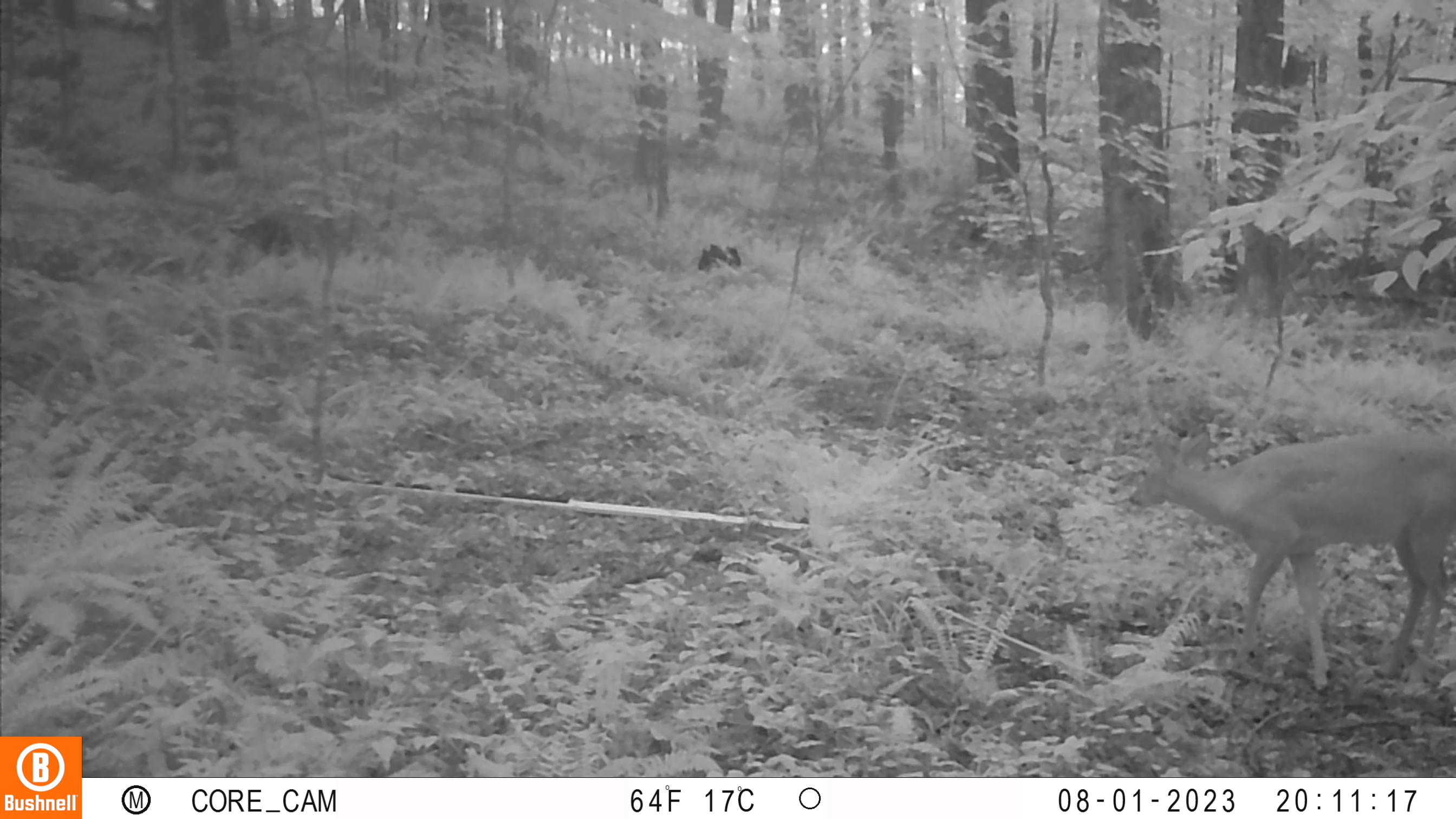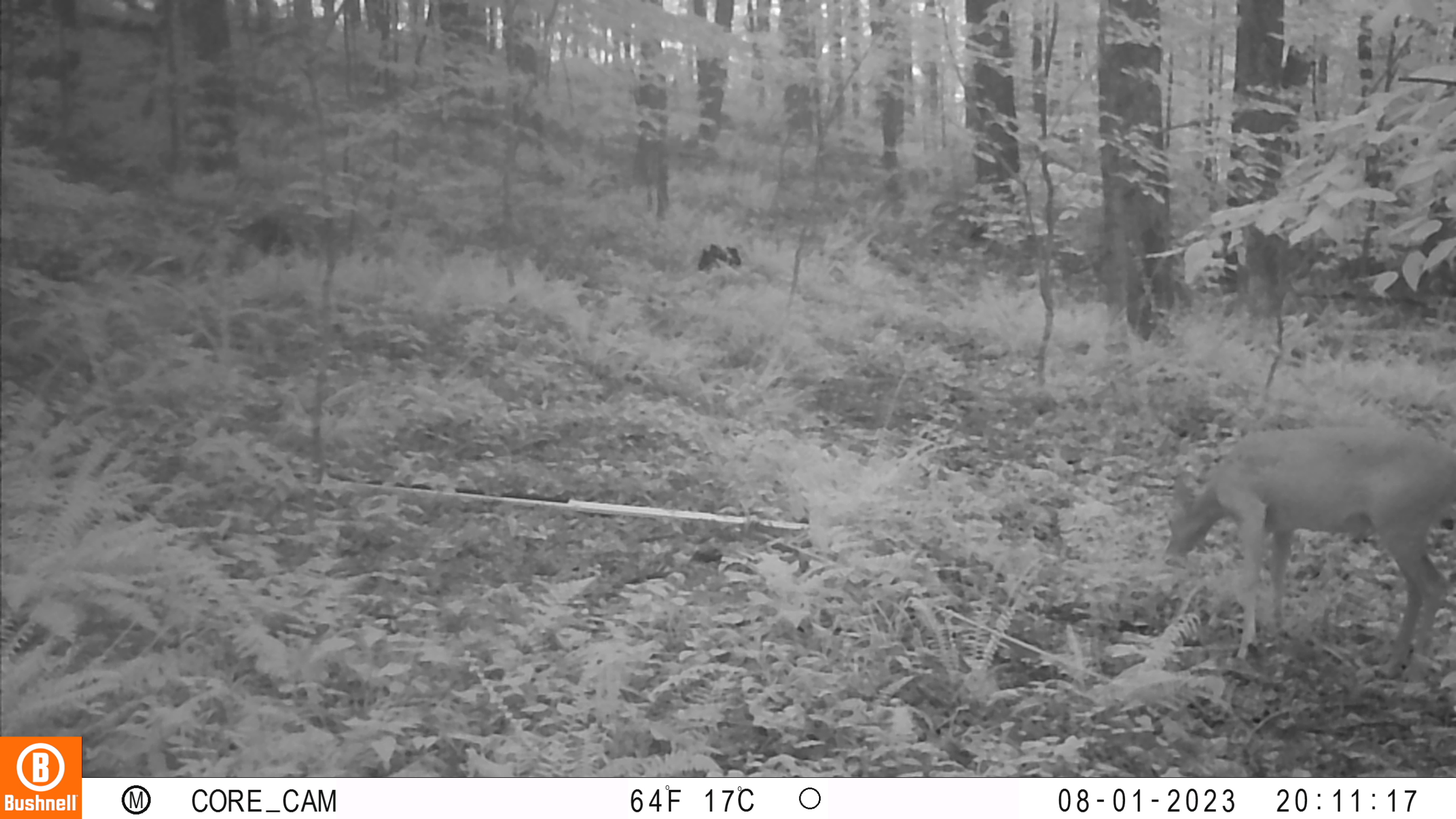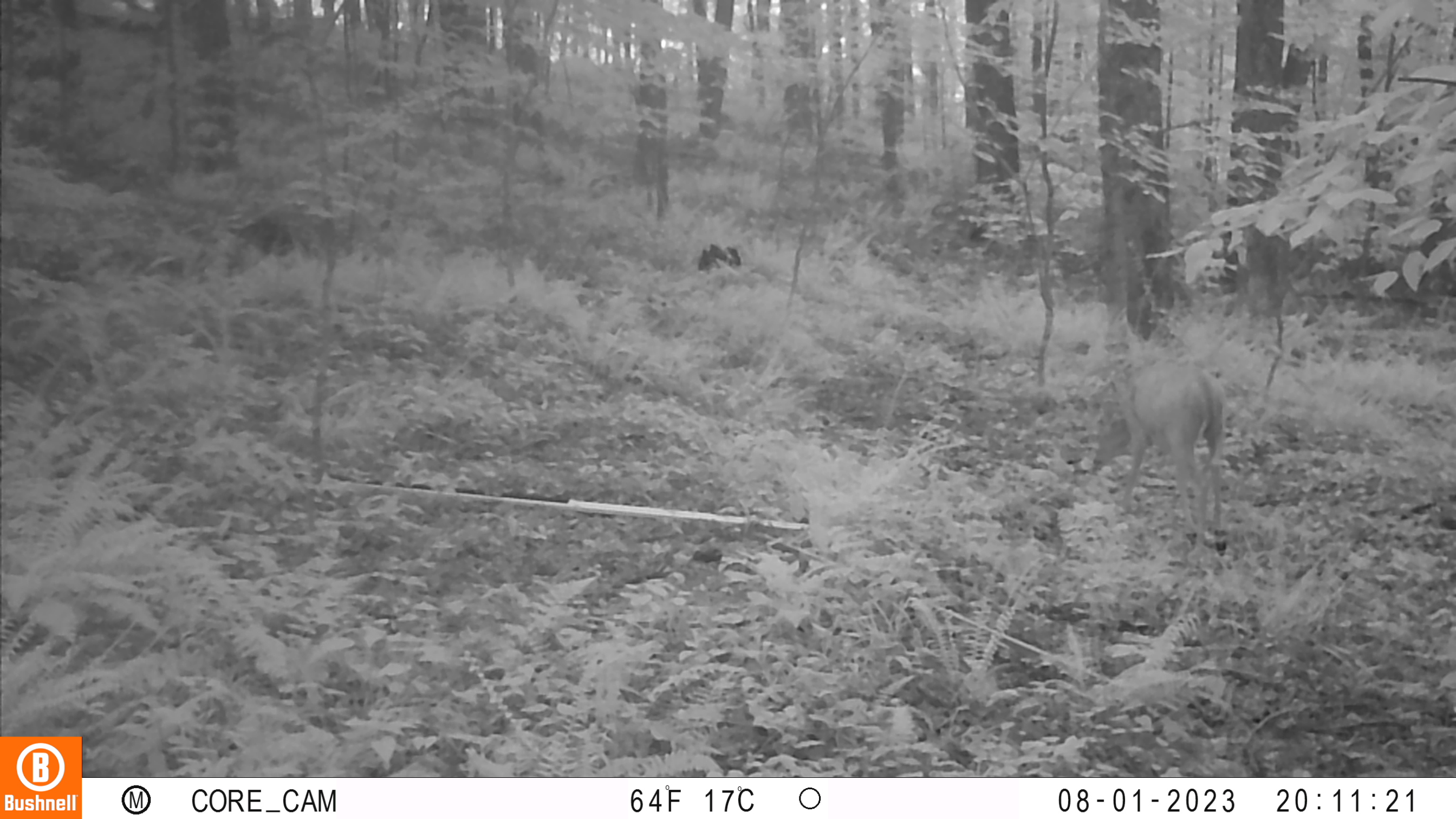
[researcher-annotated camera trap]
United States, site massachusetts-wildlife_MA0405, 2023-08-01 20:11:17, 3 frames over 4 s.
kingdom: Animalia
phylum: Chordata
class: Mammalia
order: Artiodactyla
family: Cervidae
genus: Odocoileus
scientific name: Odocoileus virginianus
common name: white-tailed deer